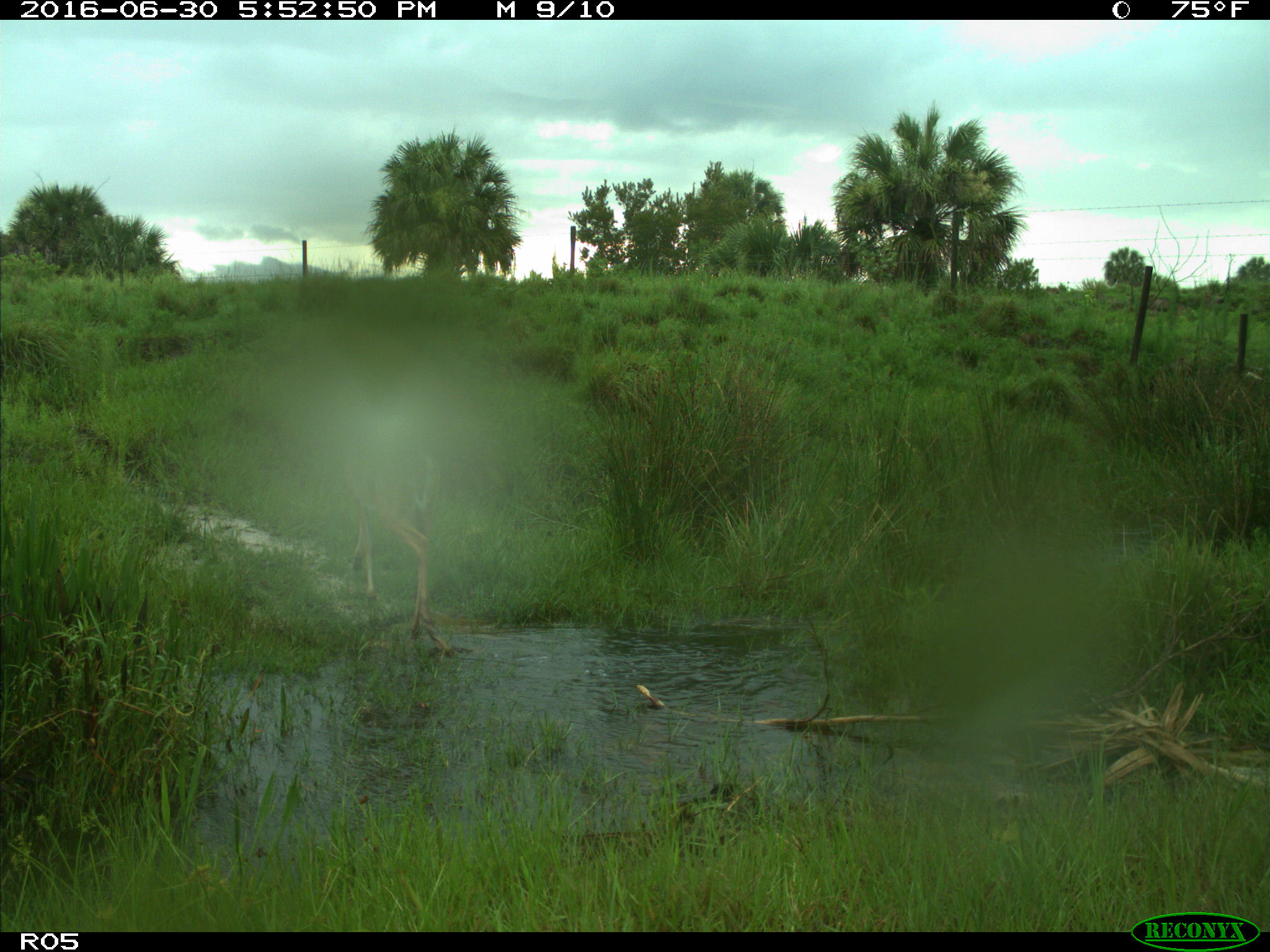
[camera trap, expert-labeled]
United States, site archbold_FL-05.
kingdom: Animalia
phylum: Chordata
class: Mammalia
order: Artiodactyla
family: Cervidae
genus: Odocoileus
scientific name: Odocoileus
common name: deer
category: unidentified deer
Unidentified deer (deer) (Odocoileus).